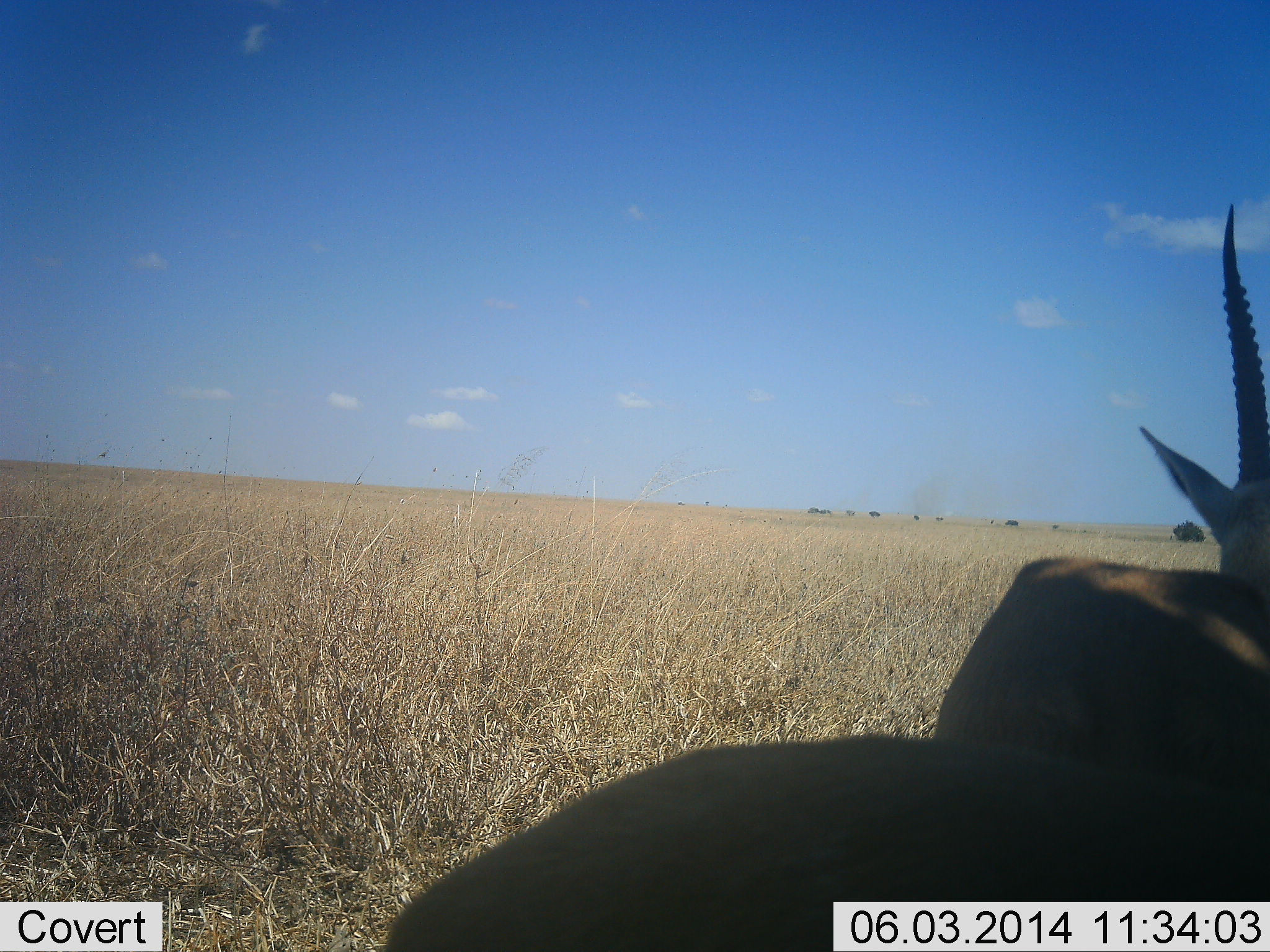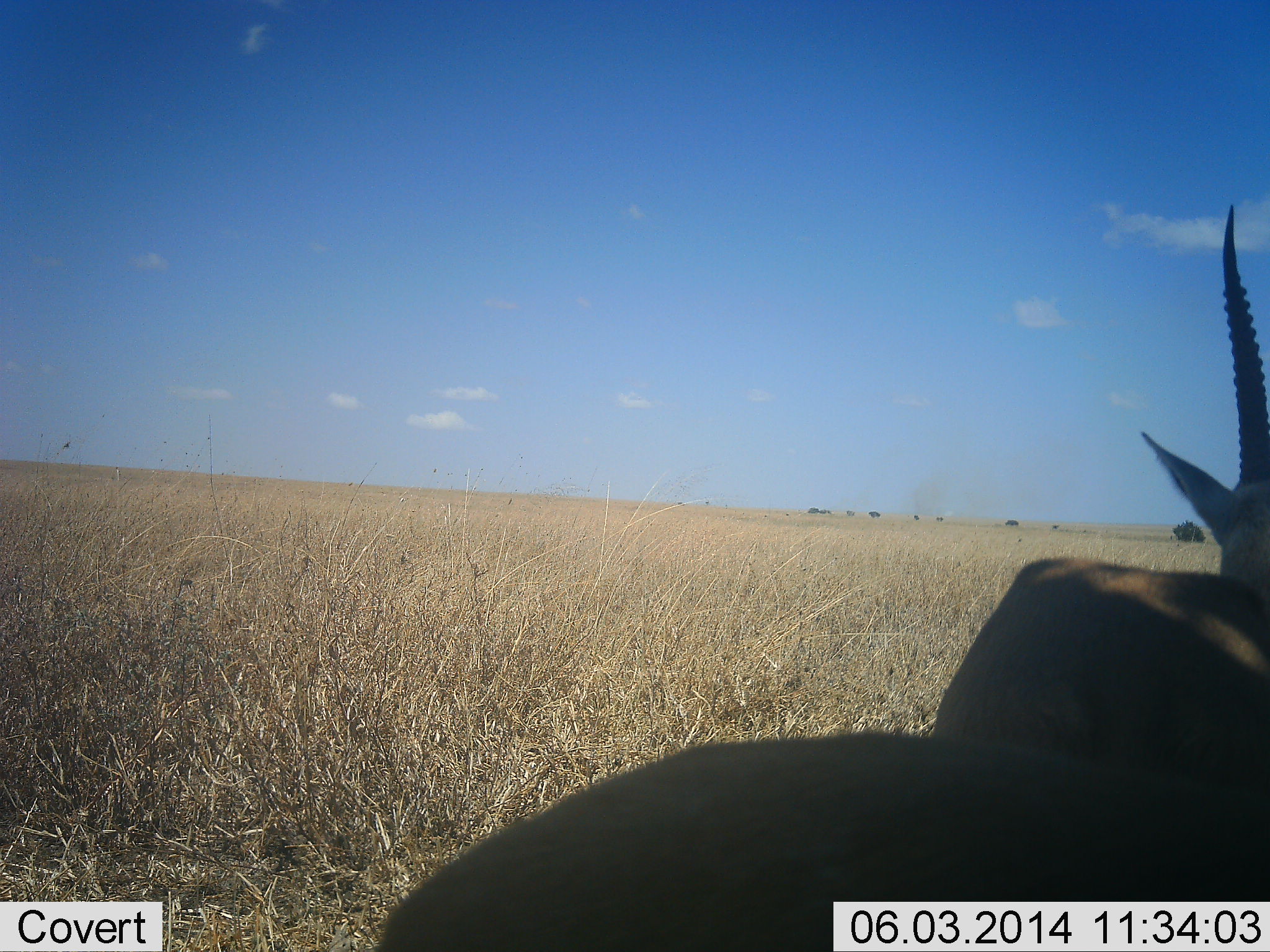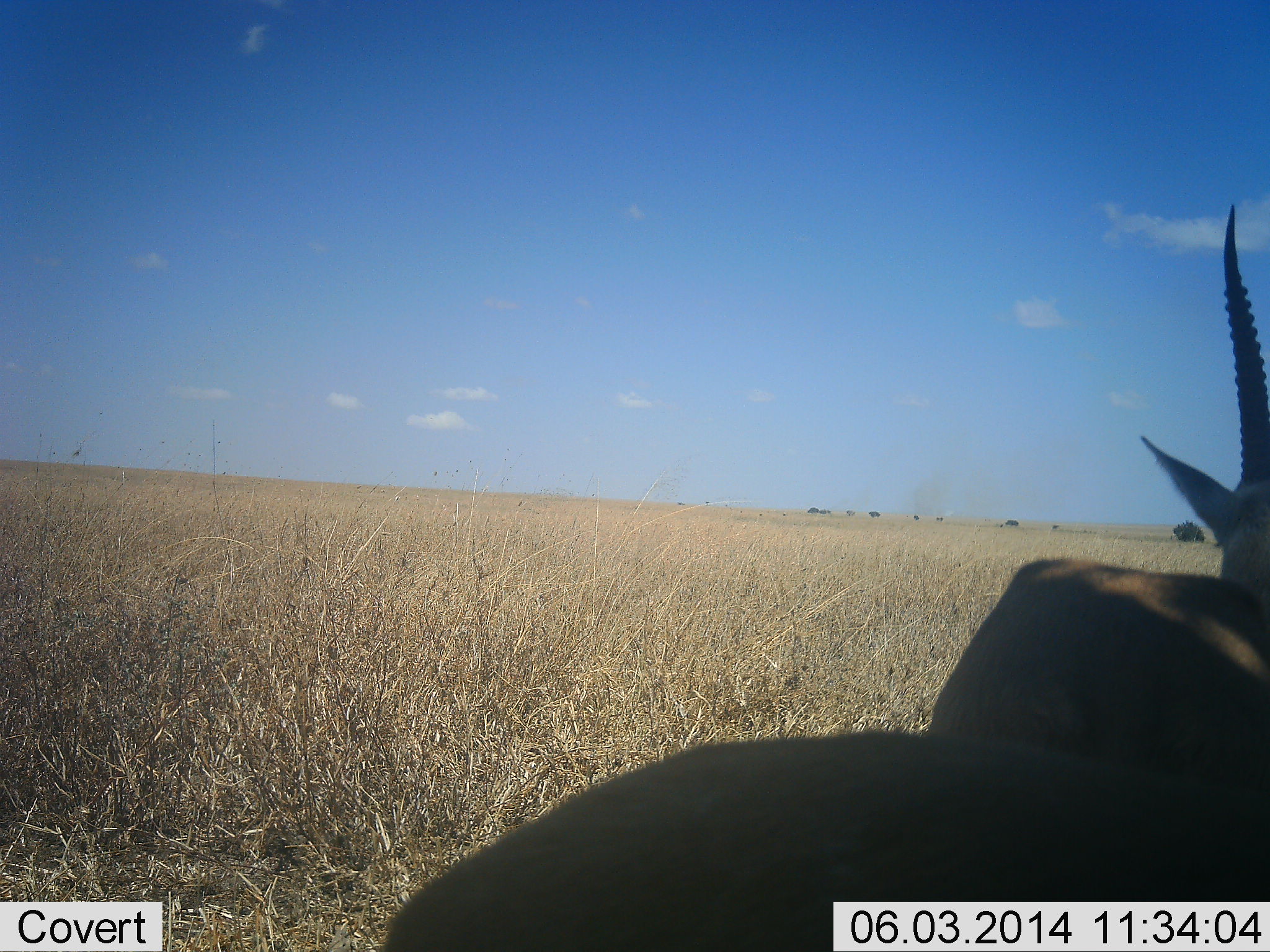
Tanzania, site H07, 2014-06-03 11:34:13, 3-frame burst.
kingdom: Animalia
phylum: Chordata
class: Mammalia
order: Artiodactyla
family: Bovidae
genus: Eudorcas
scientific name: Eudorcas thomsonii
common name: thomson's gazelle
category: gazellethomsons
Gazellethomsons (thomson's gazelle) (Eudorcas thomsonii), count 2. Behavior (volunteer vote fractions): standing 80%, resting 10%, moving 10%, interacting 0%. Young present (vote fraction): 0%. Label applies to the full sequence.